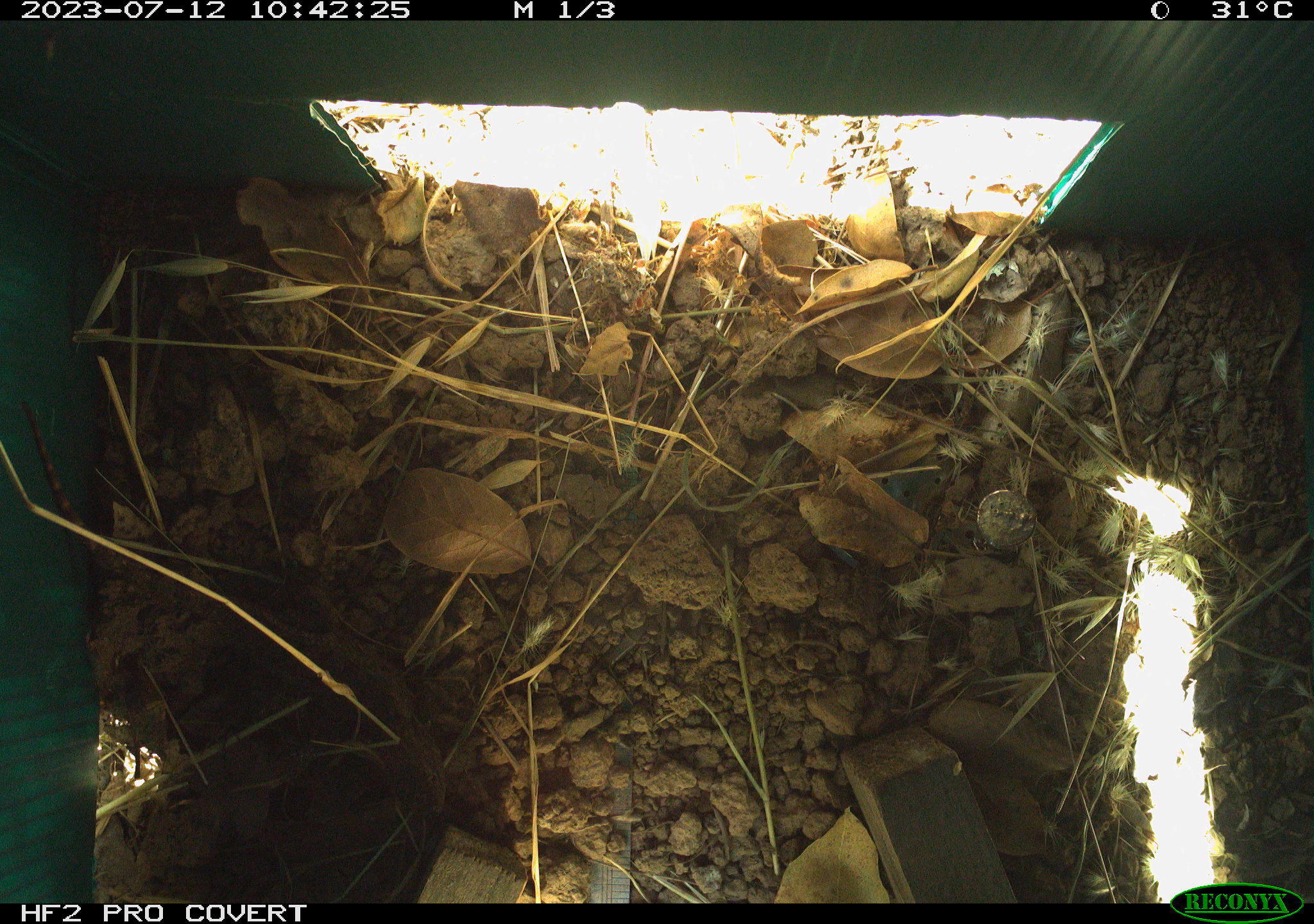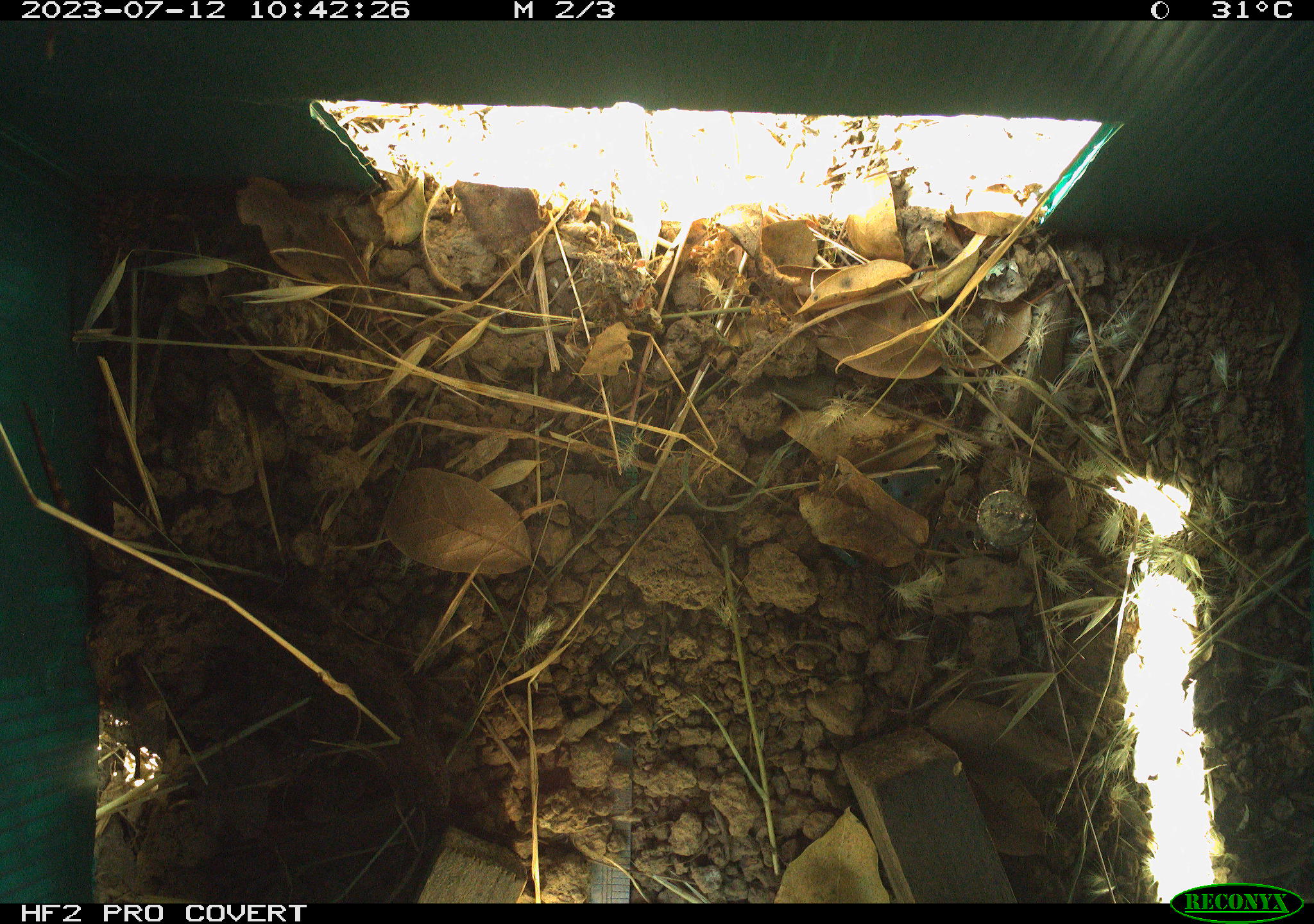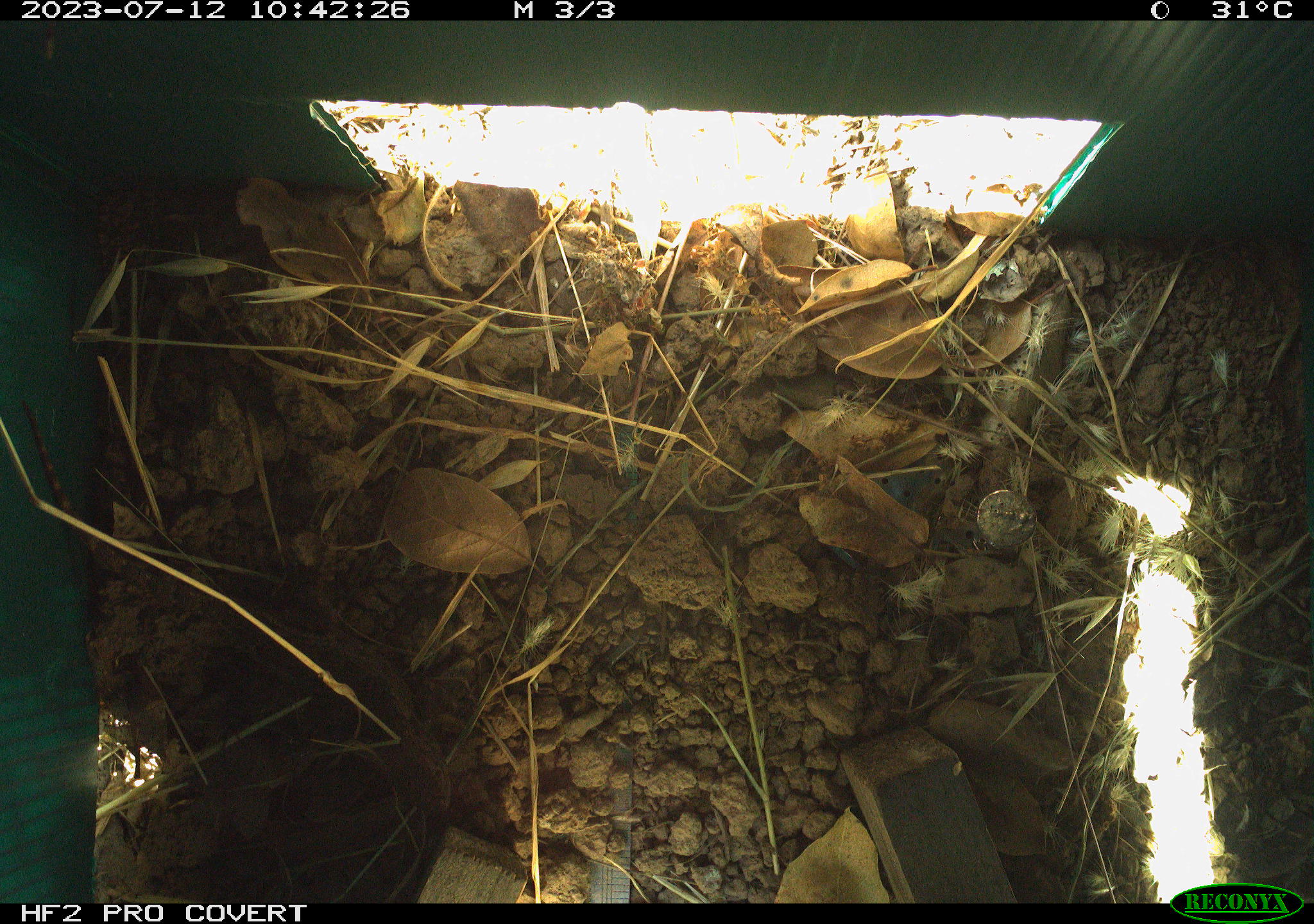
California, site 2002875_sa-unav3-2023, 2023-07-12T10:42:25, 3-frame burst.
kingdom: Animalia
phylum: Chordata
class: Reptilia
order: Squamata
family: Phrynosomatidae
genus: Sceloporus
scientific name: Sceloporus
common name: spiny lizards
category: sceloporus species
Sceloporus species (spiny lizards) (Sceloporus).